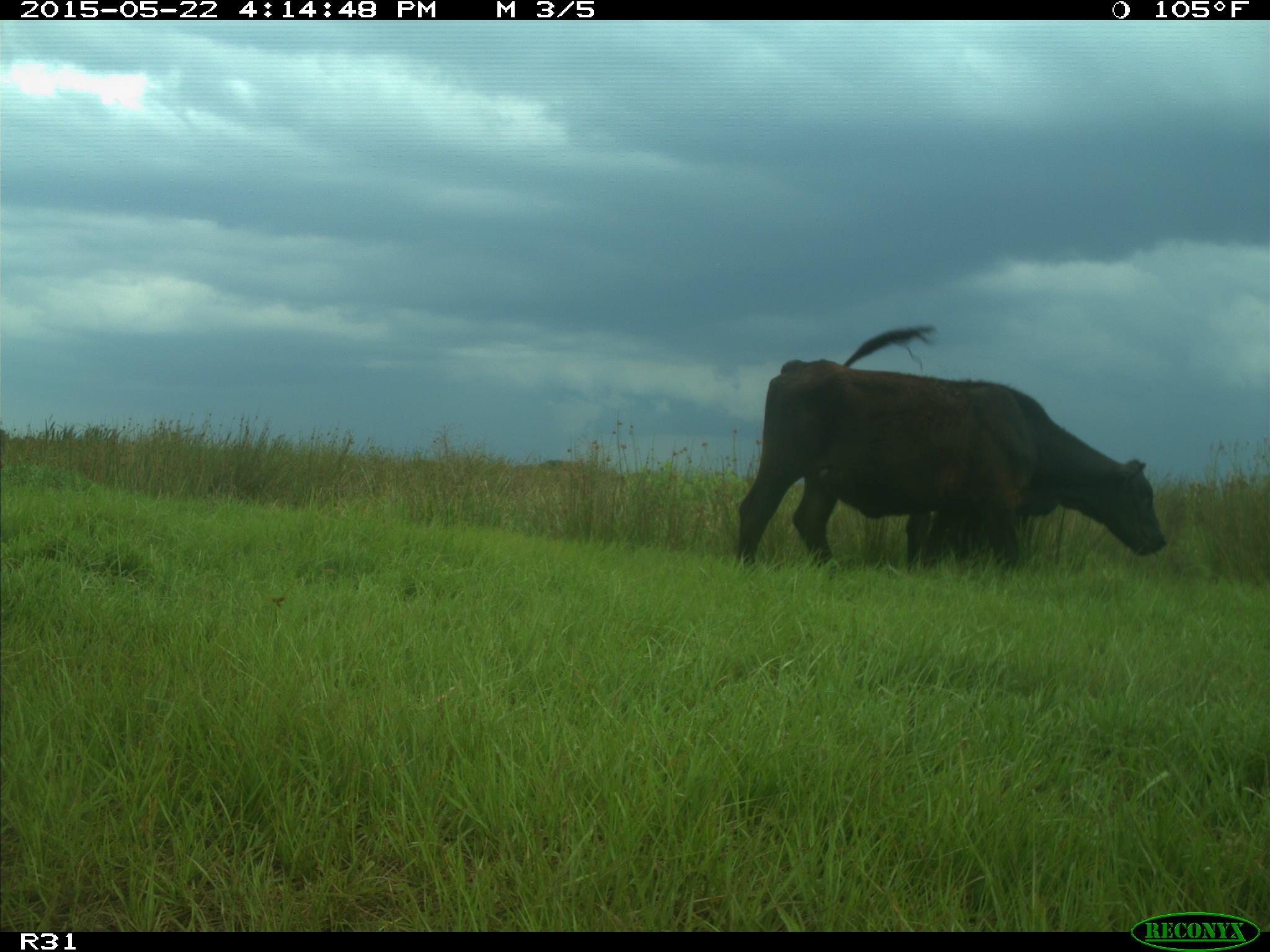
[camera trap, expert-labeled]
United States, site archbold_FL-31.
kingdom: Animalia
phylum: Chordata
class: Mammalia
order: Artiodactyla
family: Bovidae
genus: Bos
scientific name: Bos taurus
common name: domestic cow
Bos taurus (domestic cow).